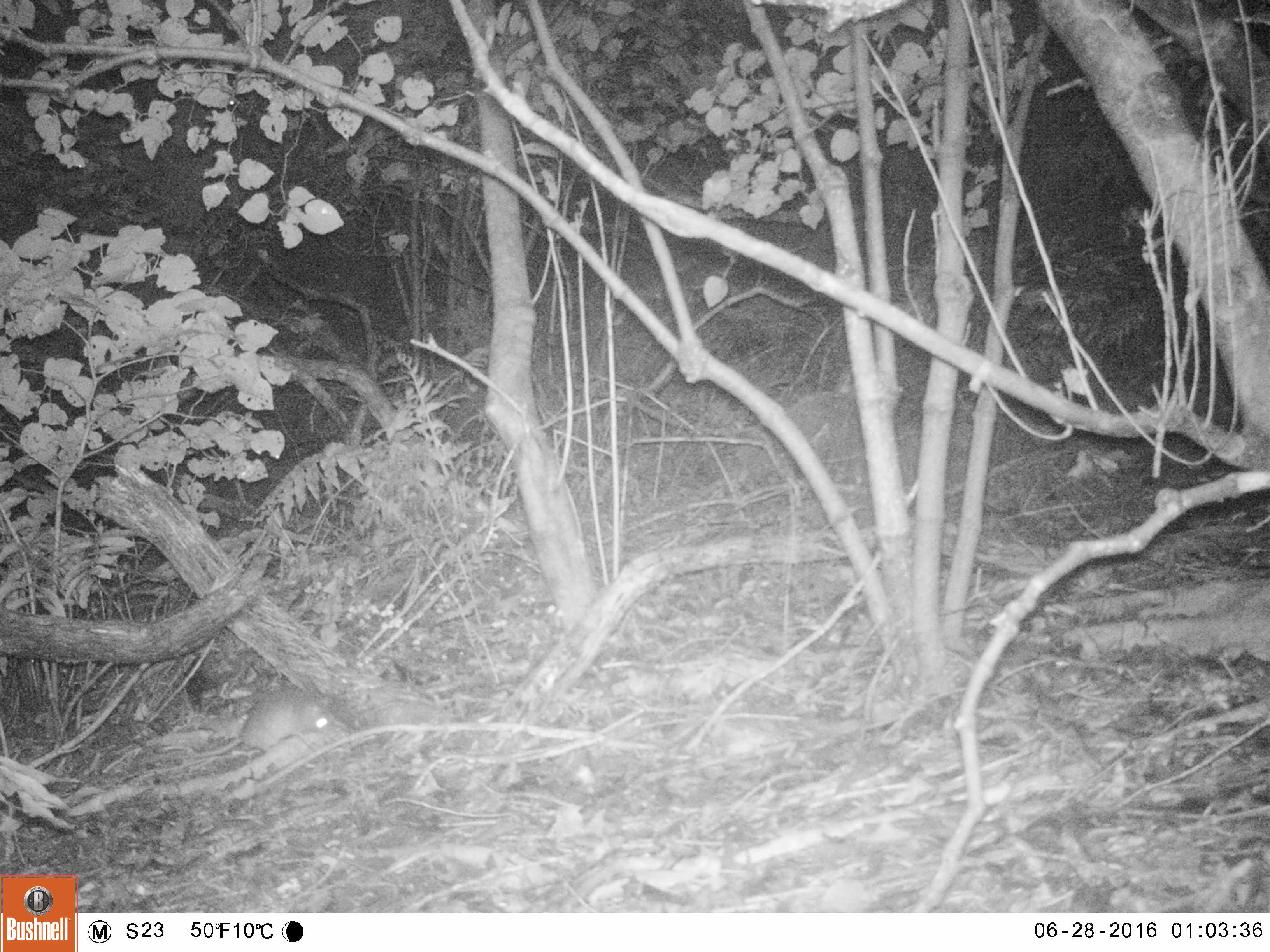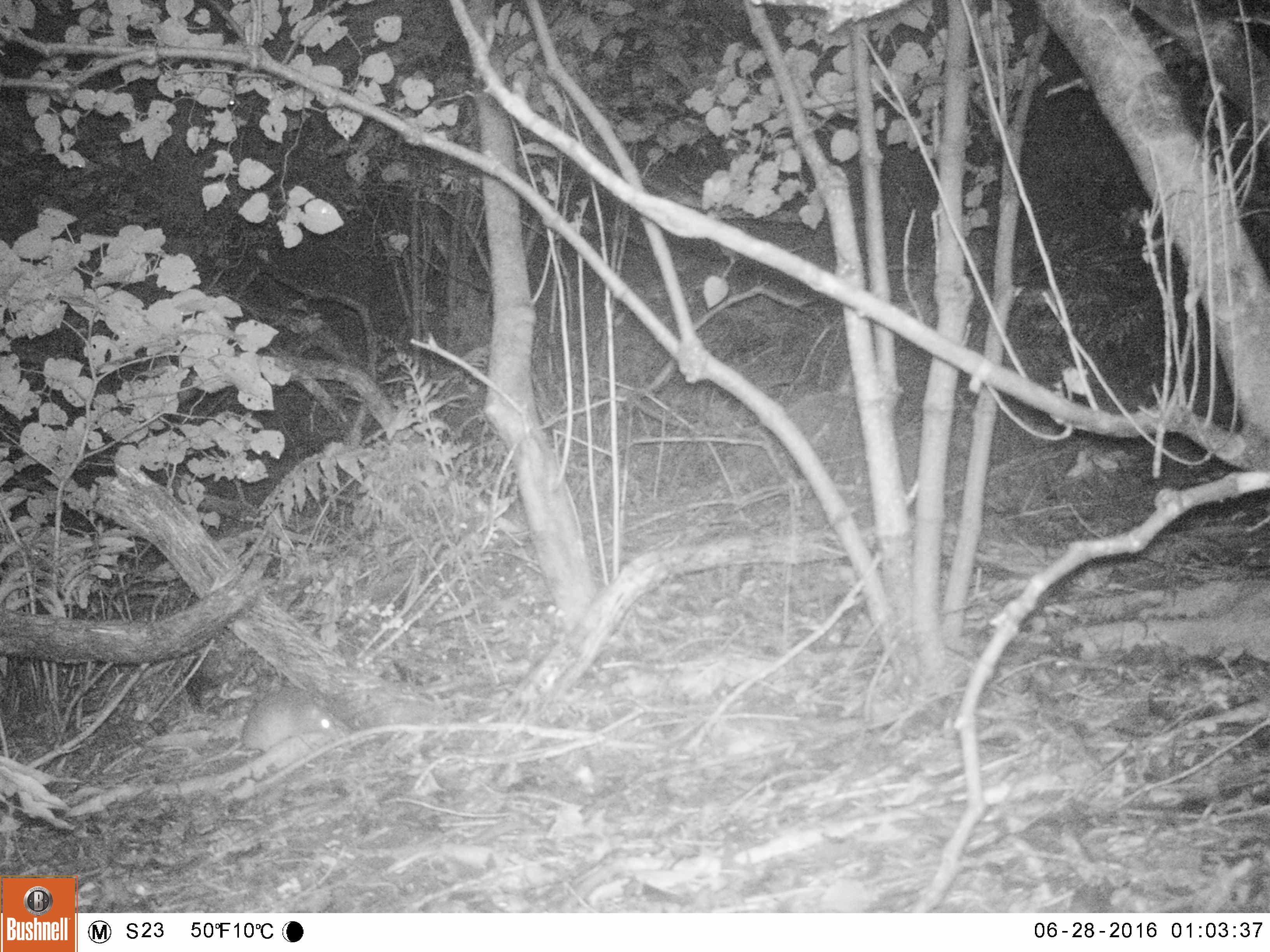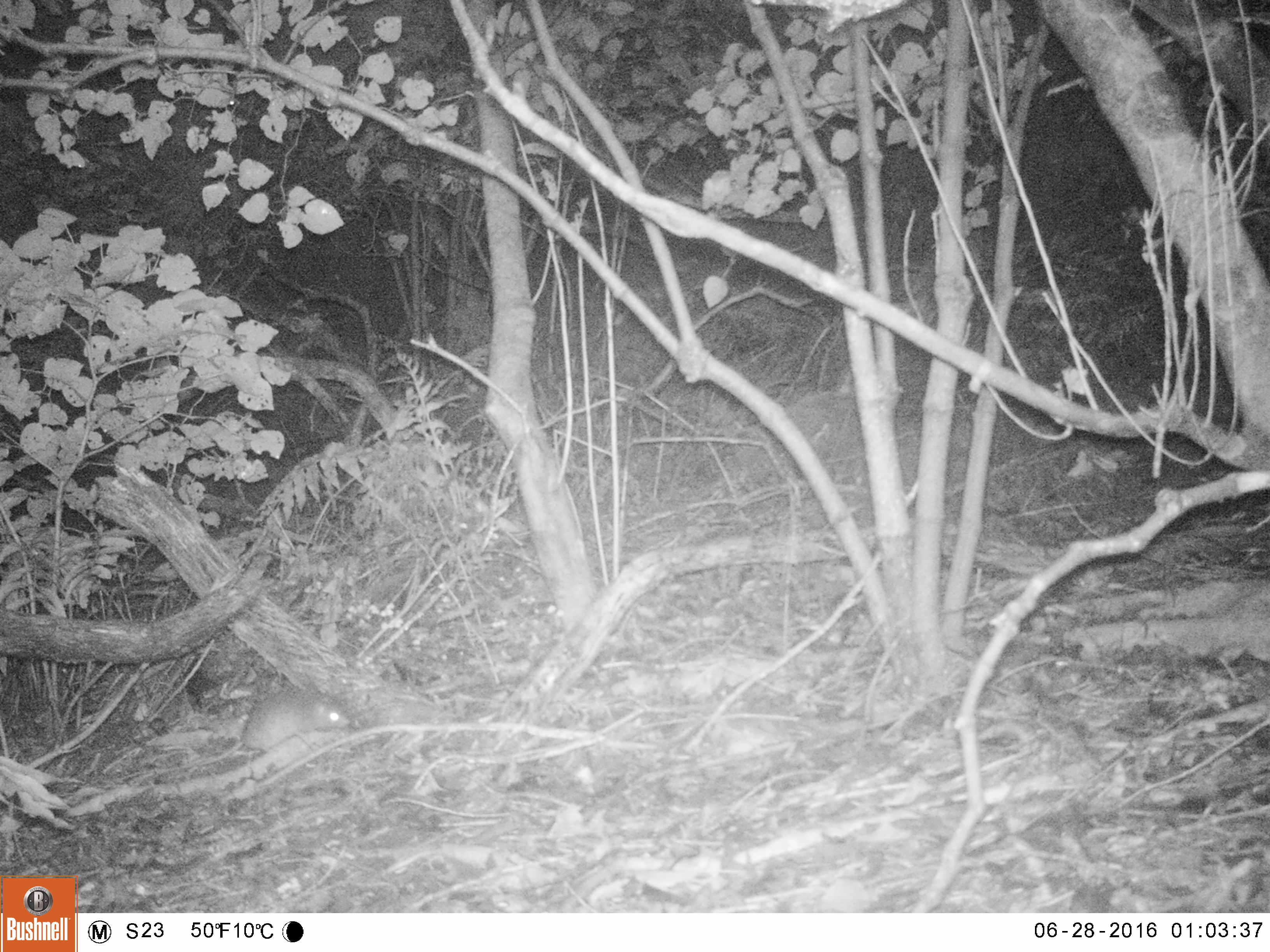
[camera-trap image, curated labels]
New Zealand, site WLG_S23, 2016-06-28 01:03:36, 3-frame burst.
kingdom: Animalia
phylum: Chordata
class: Mammalia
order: Rodentia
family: Muridae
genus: Rattus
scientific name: Rattus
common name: rat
Rat (Rattus).